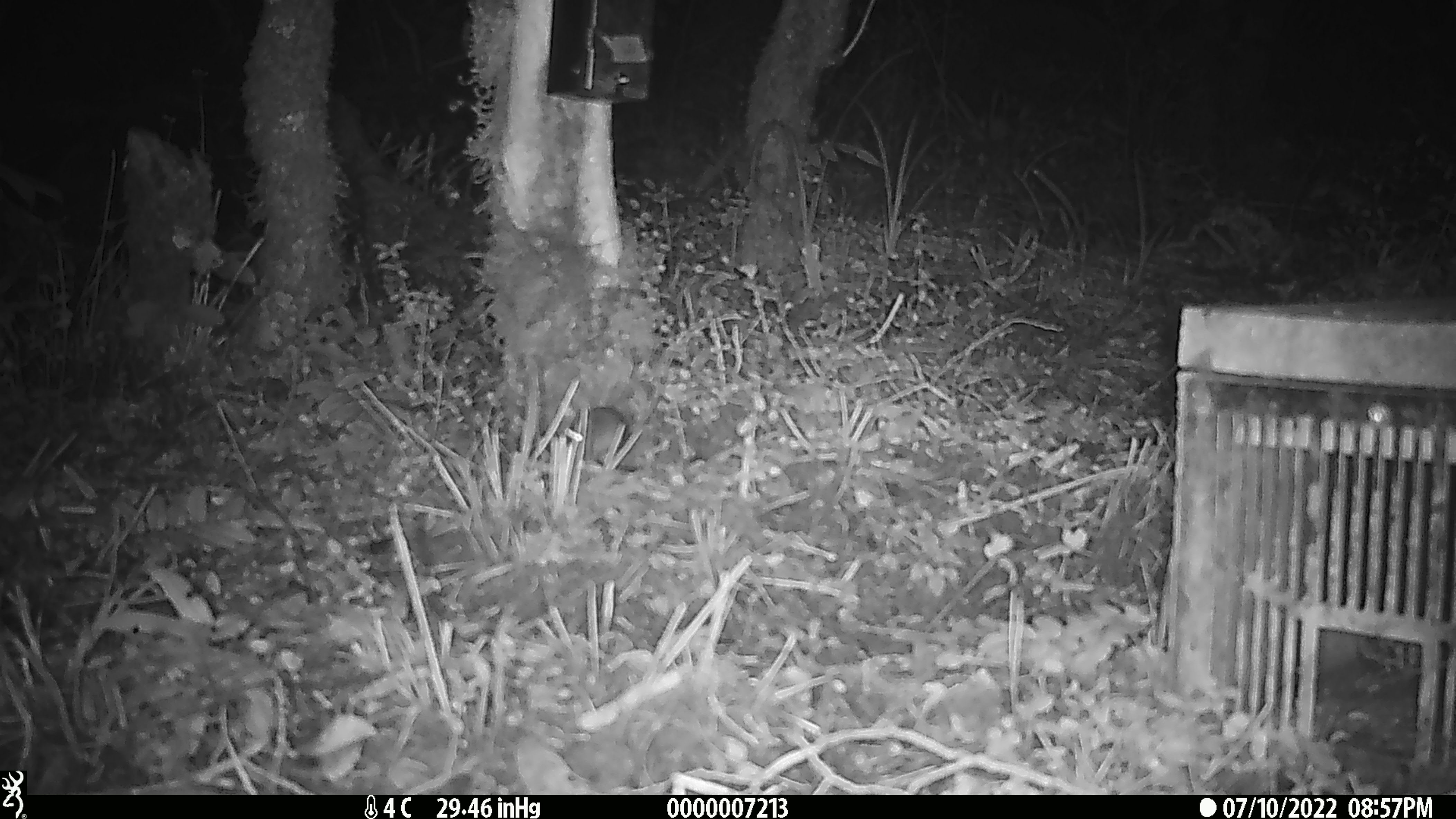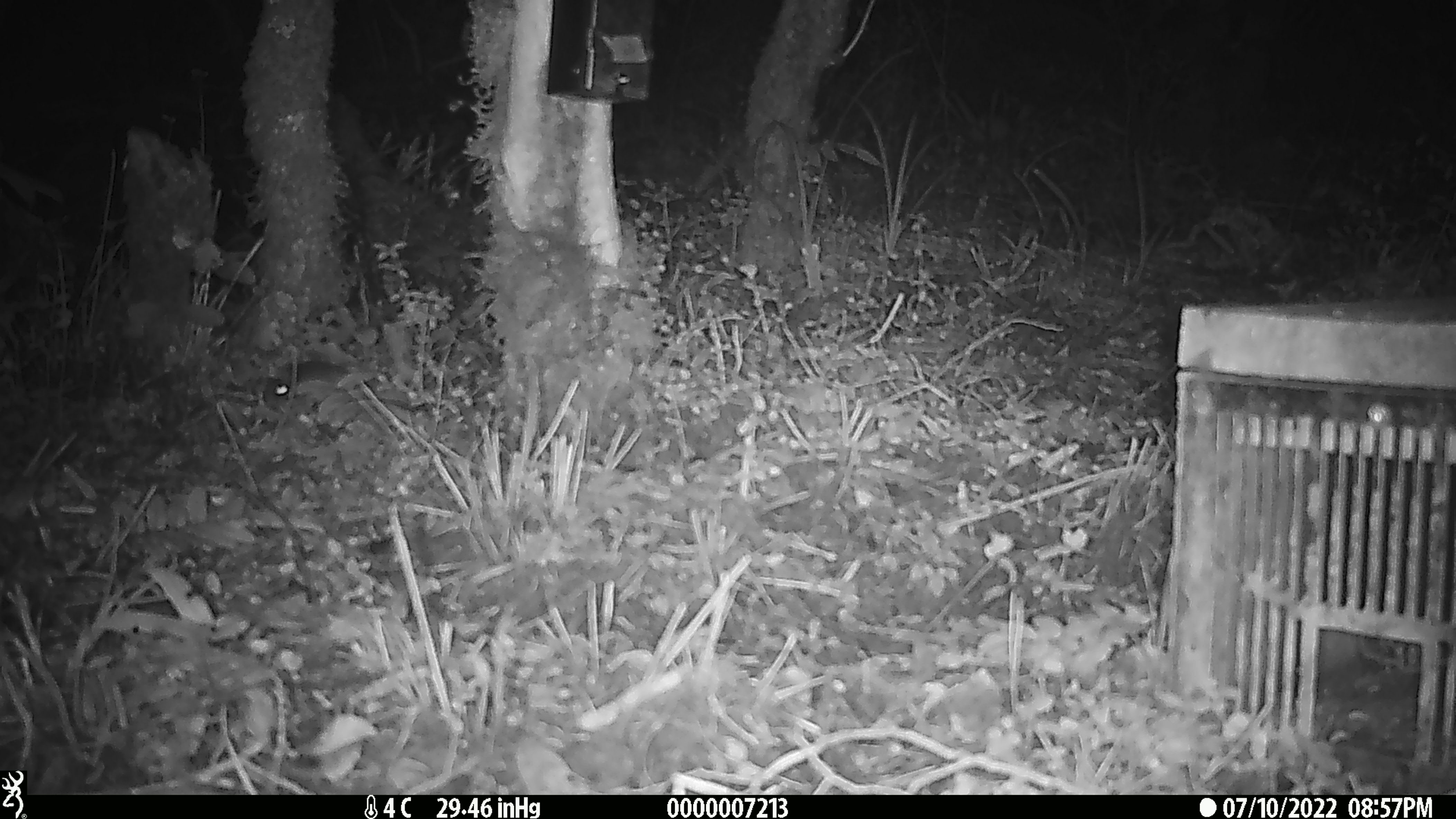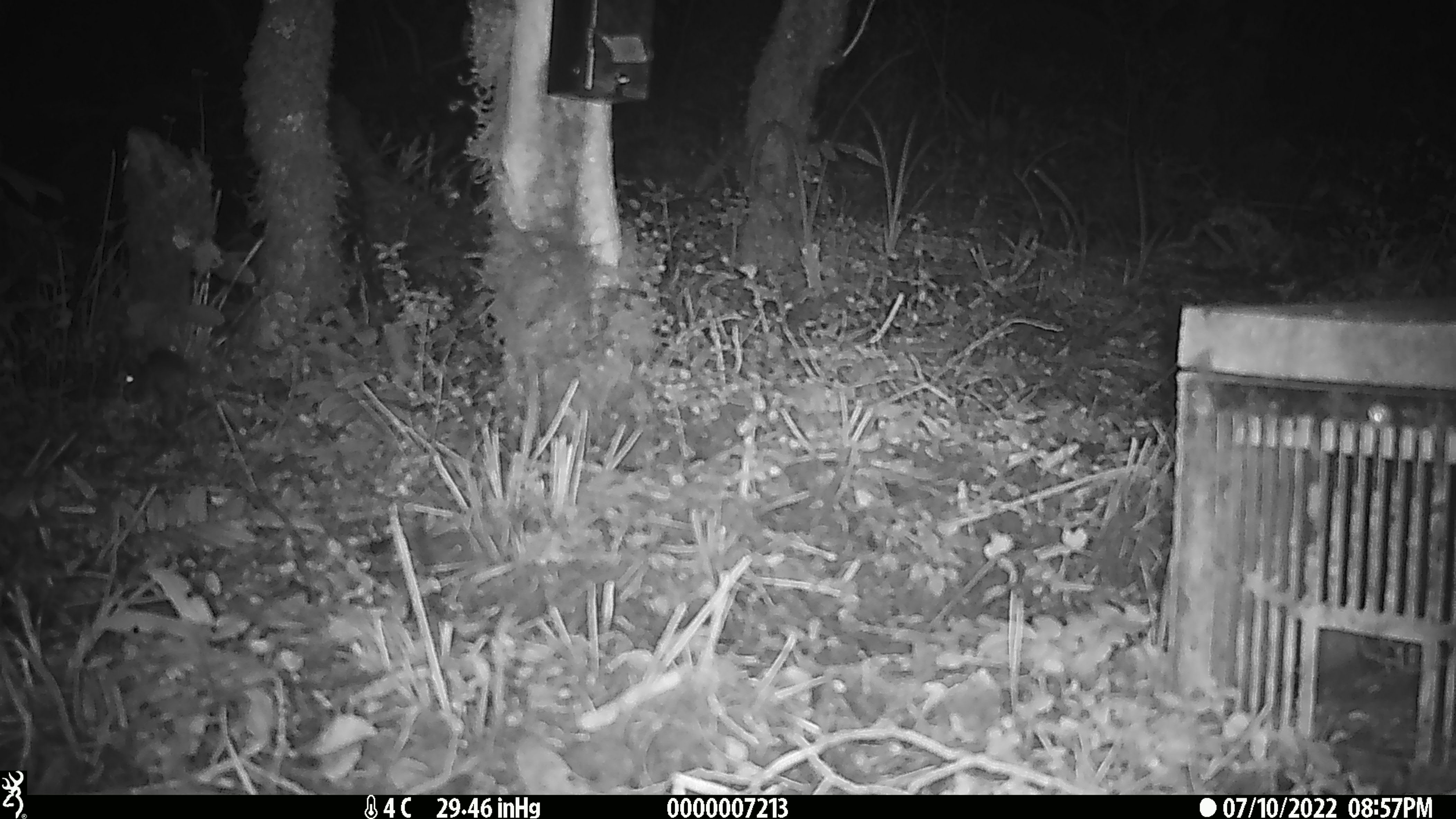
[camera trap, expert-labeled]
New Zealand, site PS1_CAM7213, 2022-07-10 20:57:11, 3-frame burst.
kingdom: Animalia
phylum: Chordata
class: Mammalia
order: Rodentia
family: Muridae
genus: Mus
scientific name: Mus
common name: mouse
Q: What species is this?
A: Mouse (Mus).